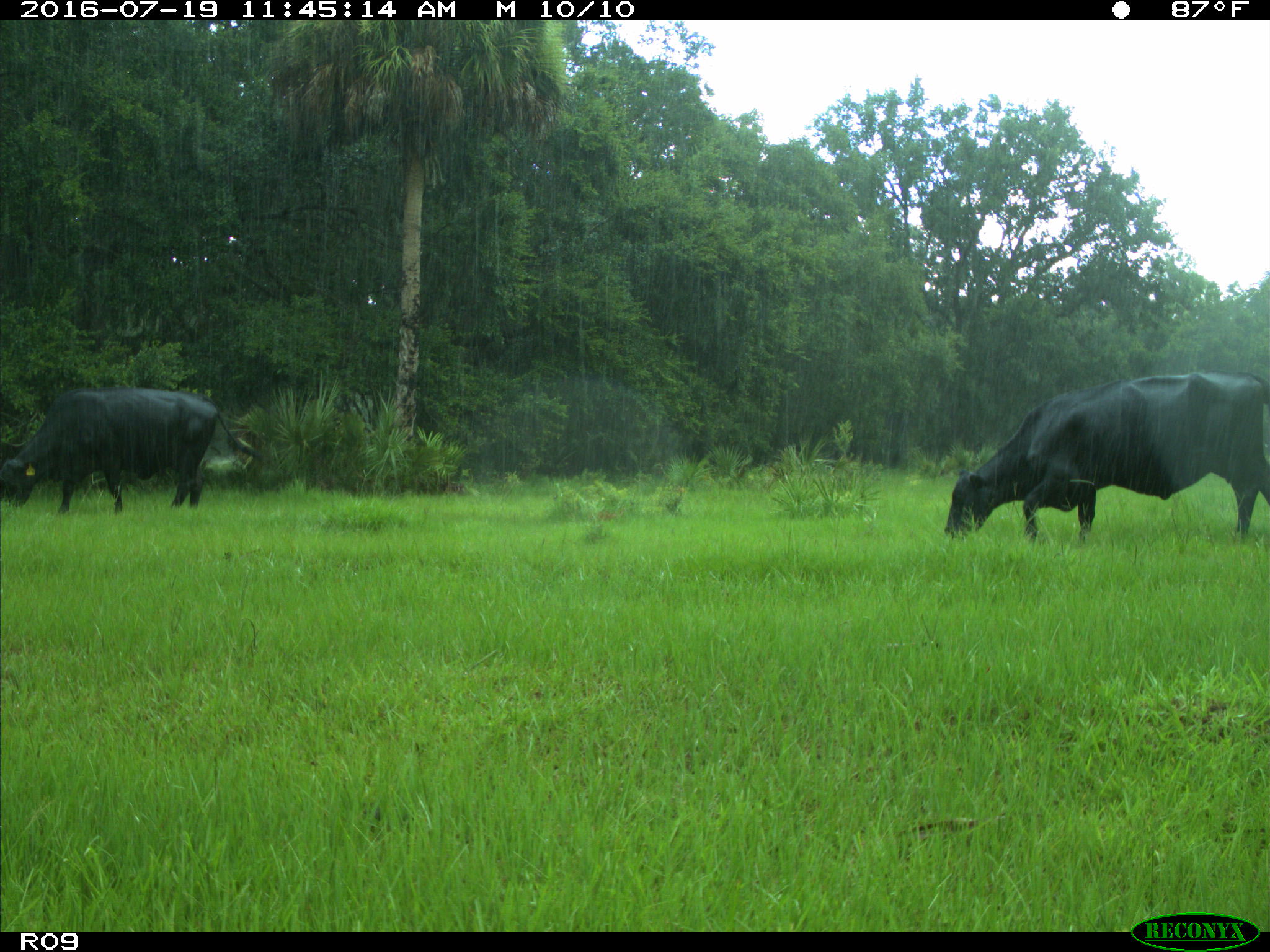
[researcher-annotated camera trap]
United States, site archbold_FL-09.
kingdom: Animalia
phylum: Chordata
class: Mammalia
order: Artiodactyla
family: Bovidae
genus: Bos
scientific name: Bos taurus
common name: domestic cow